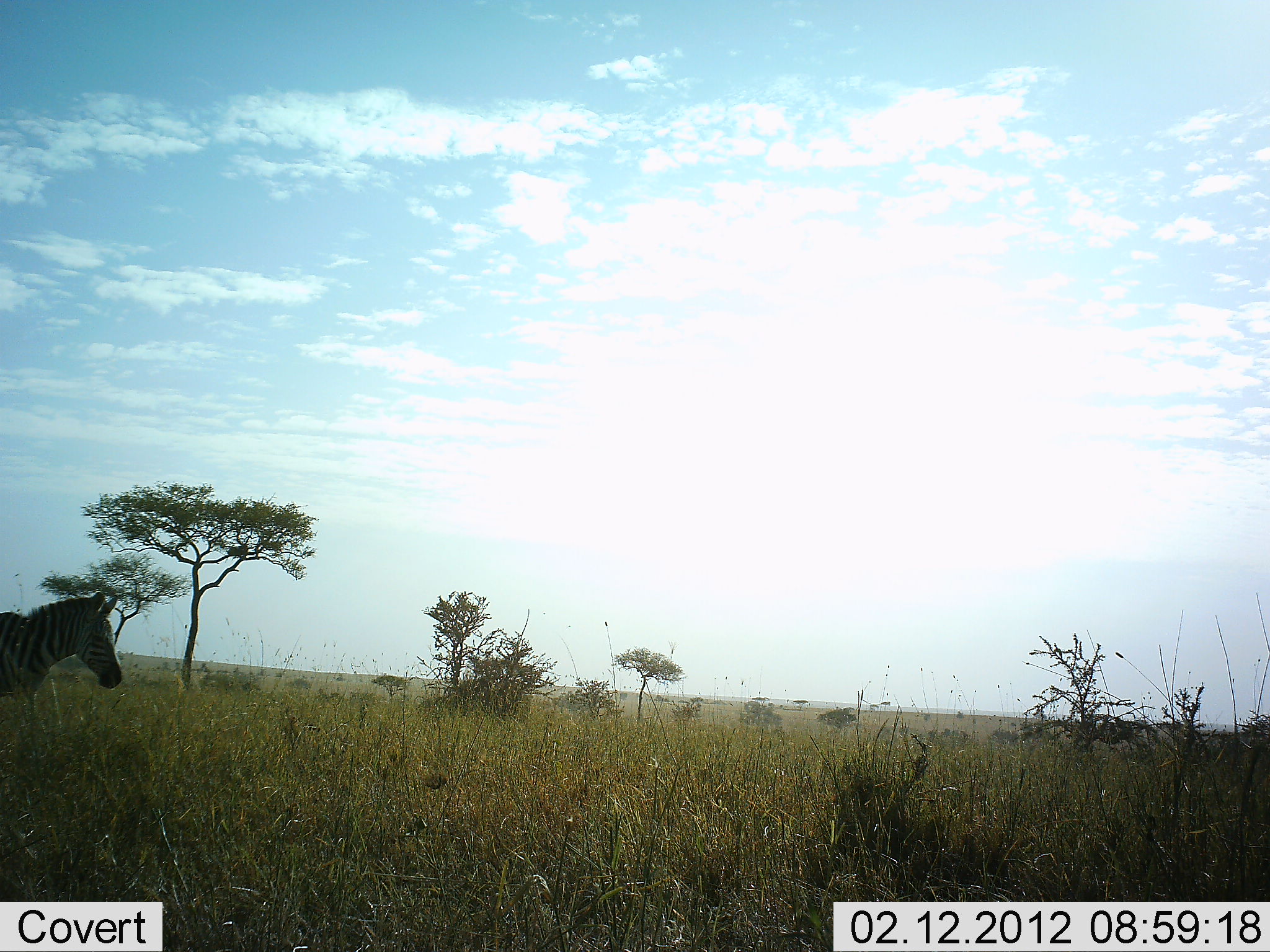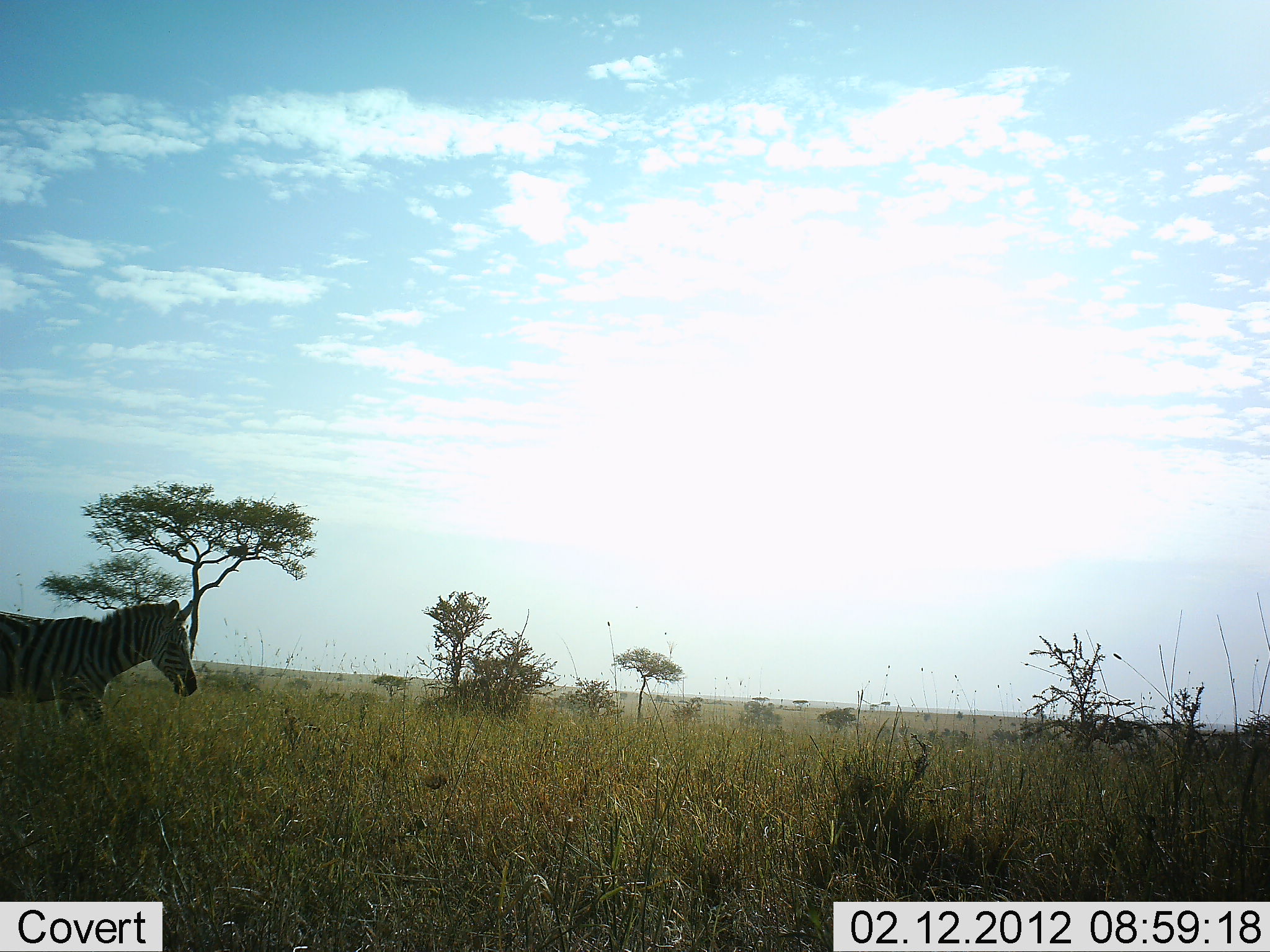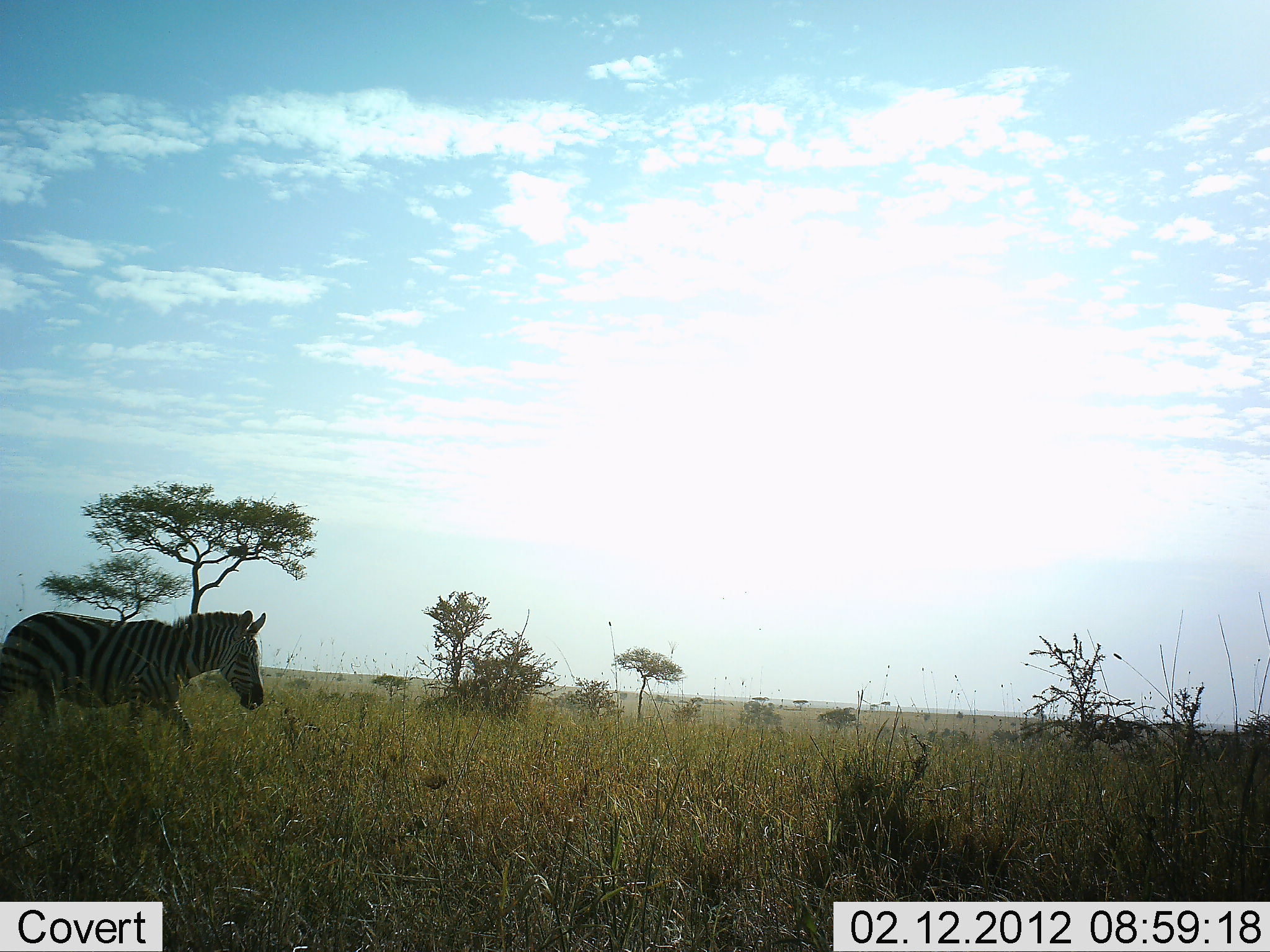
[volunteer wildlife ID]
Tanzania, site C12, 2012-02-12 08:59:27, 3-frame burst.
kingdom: Animalia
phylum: Chordata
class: Mammalia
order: Perissodactyla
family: Equidae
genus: Equus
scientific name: Equus quagga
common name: plains zebra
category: zebra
Zebra (plains zebra) (Equus quagga), count 1. Behavior (volunteer vote fractions): standing 0%, resting 0%, moving 100%, interacting 0%. Young present (vote fraction): 0%. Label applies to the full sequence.